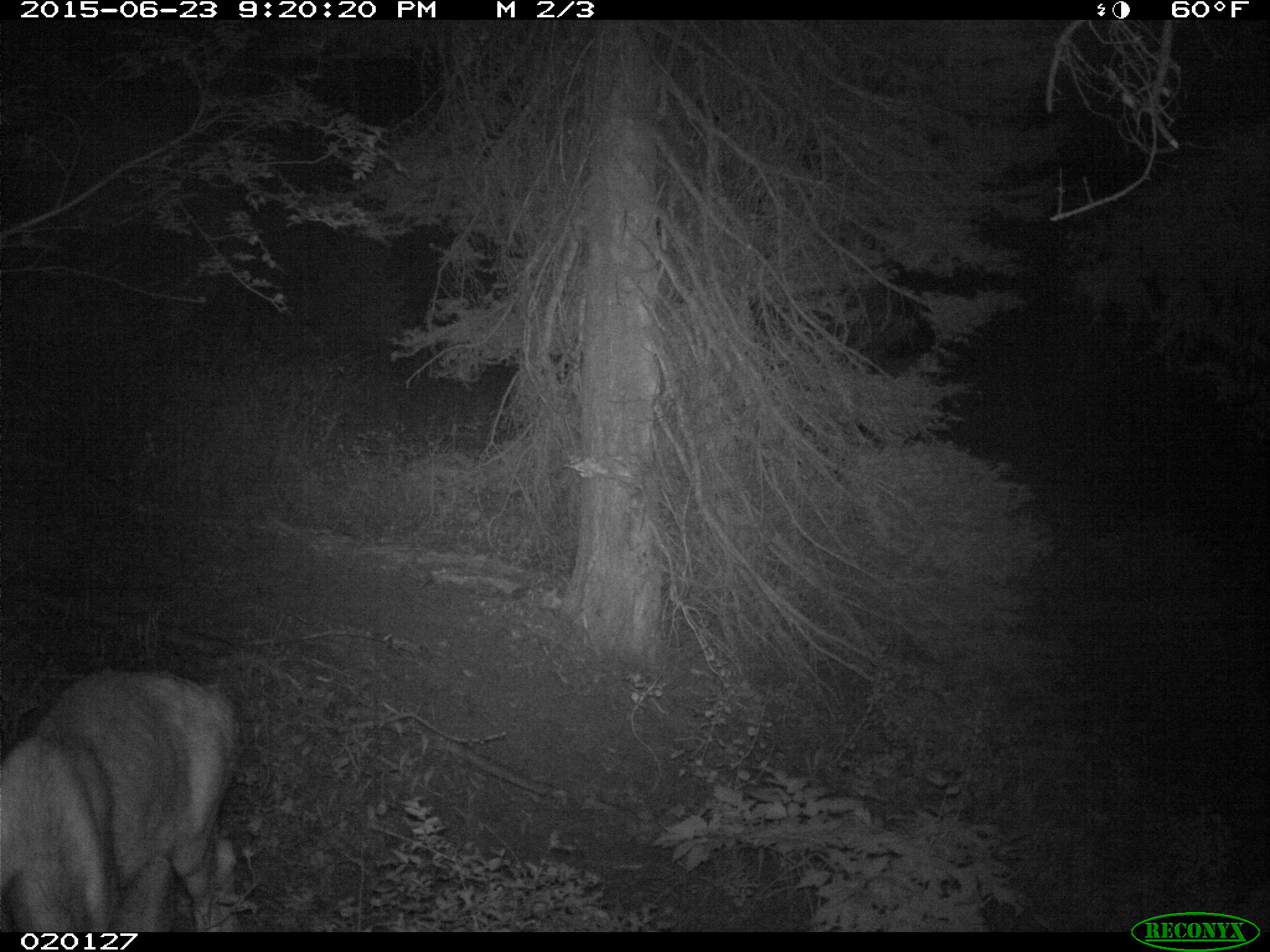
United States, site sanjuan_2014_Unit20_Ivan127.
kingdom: Animalia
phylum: Chordata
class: Mammalia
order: Artiodactyla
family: Cervidae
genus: Odocoileus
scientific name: Odocoileus hemionus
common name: mule deer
Odocoileus hemionus (mule deer).